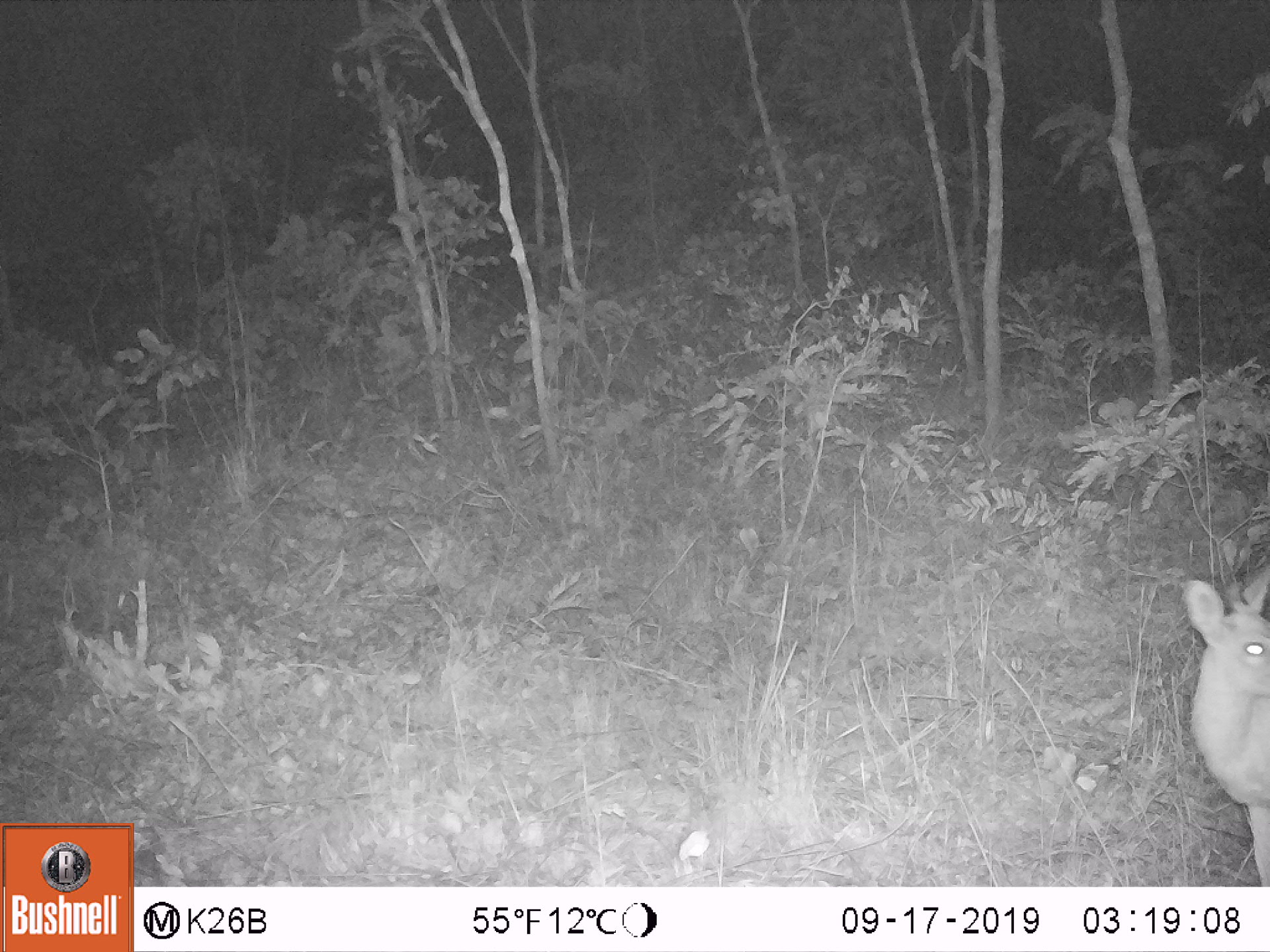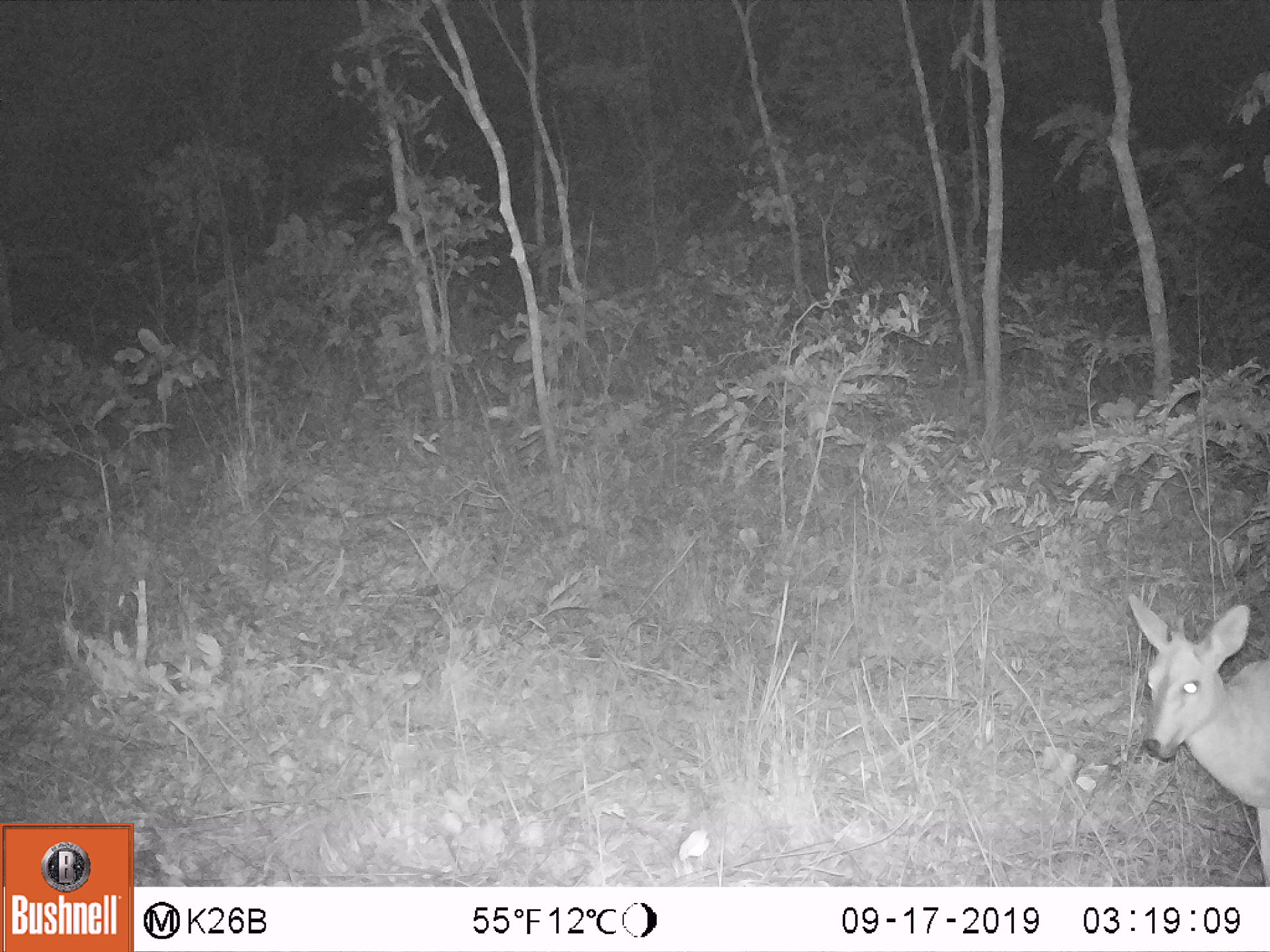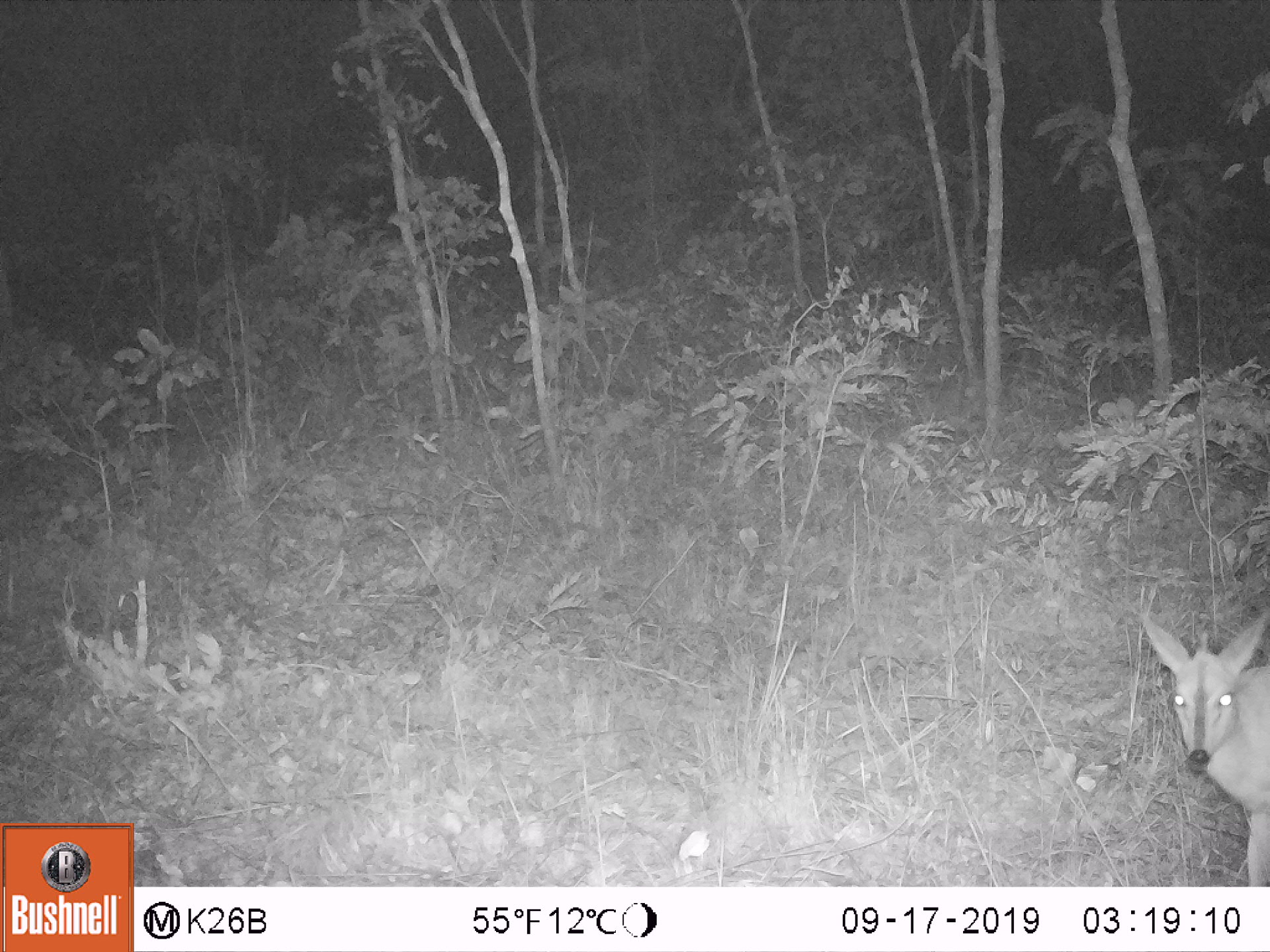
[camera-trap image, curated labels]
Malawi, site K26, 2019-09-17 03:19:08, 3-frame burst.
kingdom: Animalia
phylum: Chordata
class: Mammalia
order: Artiodactyla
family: Bovidae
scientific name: Antilopinae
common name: small antelope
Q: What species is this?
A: Small antelope (Antilopinae).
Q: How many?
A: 1.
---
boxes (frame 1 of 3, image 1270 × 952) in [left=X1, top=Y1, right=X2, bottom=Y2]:
small antelope: [left=1179, top=561, right=1269, bottom=876]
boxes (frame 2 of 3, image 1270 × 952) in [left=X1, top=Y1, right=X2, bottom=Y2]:
small antelope: [left=1127, top=589, right=1264, bottom=873]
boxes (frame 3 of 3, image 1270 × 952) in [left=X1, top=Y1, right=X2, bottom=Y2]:
small antelope: [left=1139, top=607, right=1264, bottom=881]